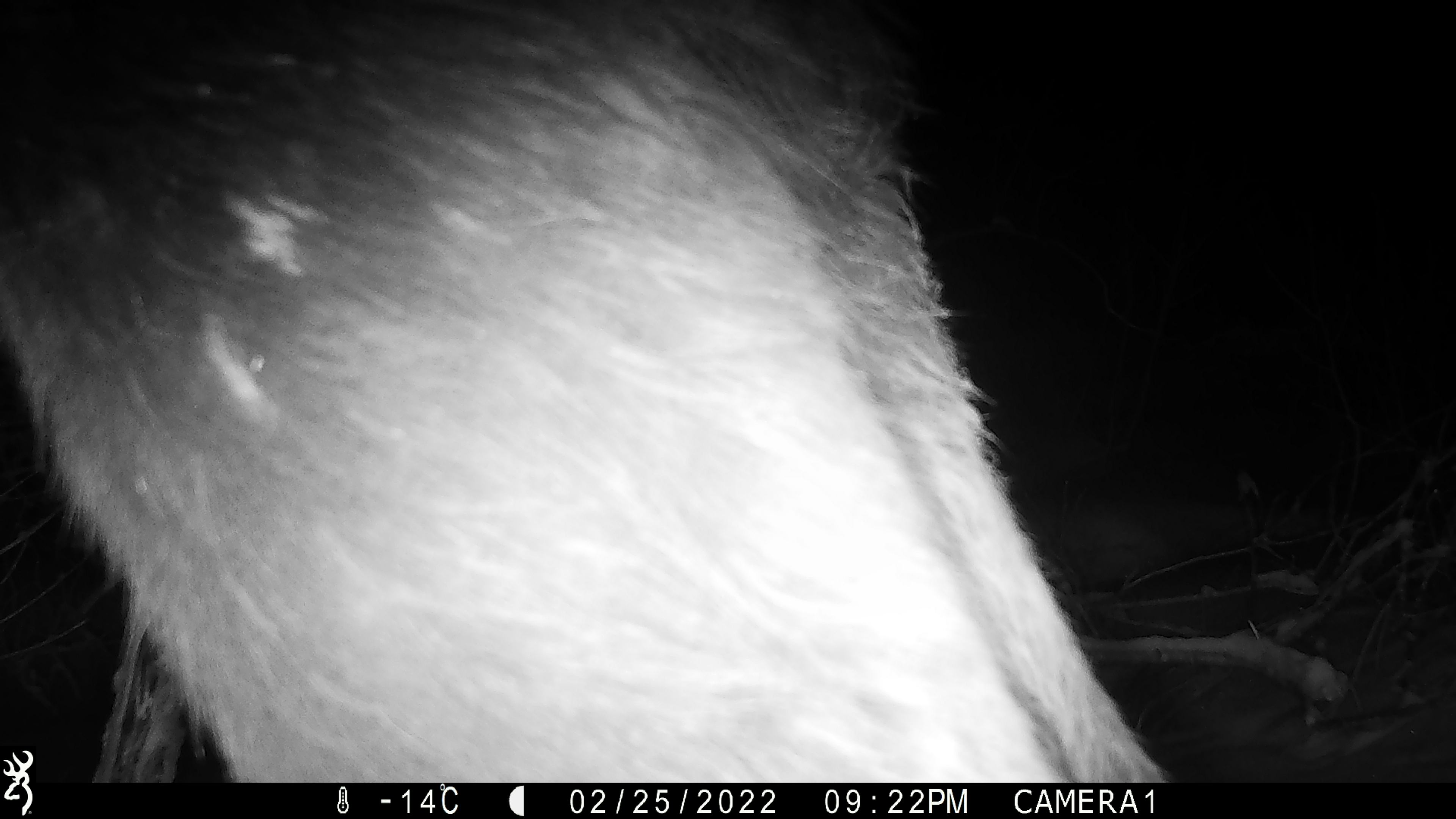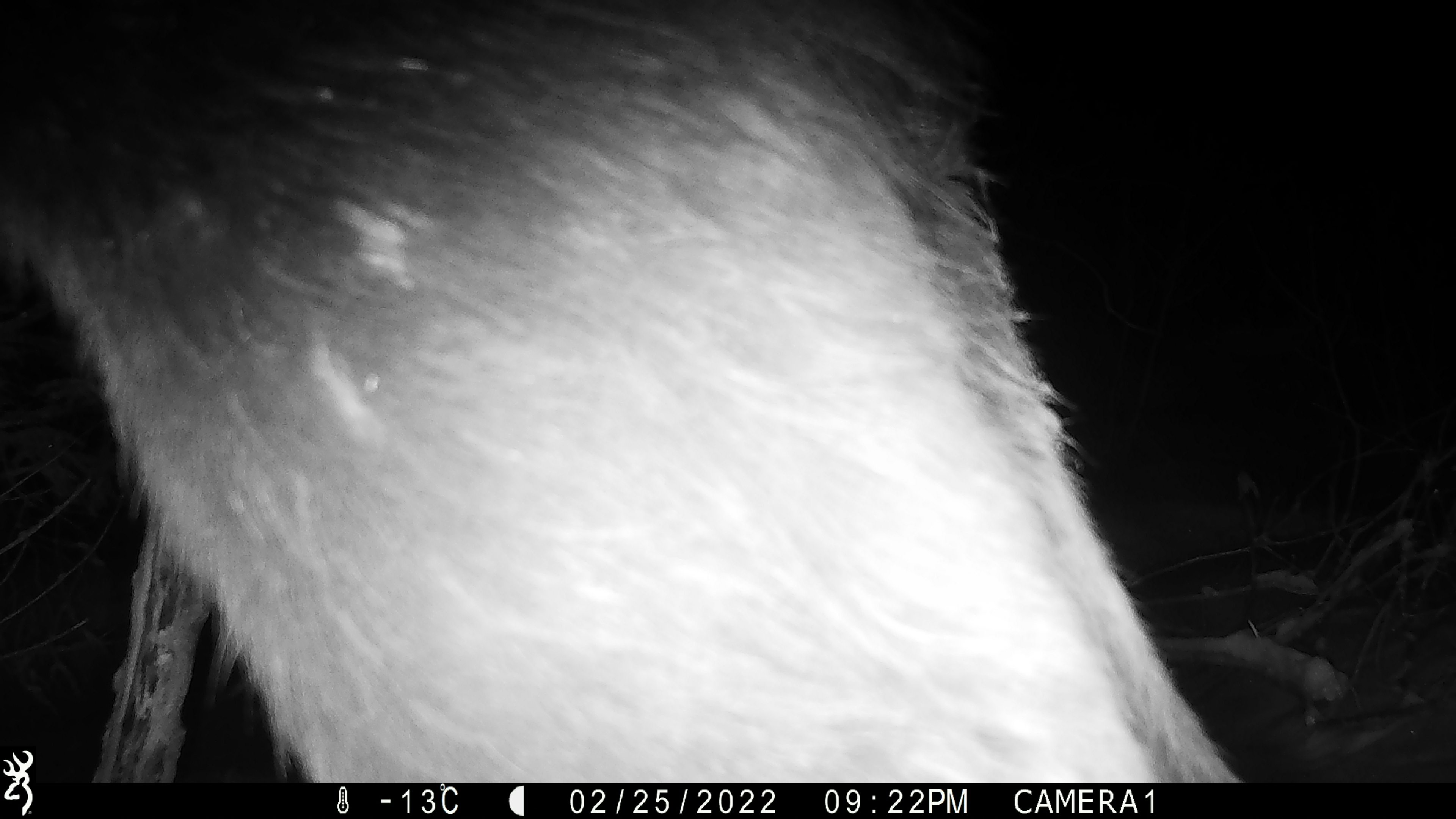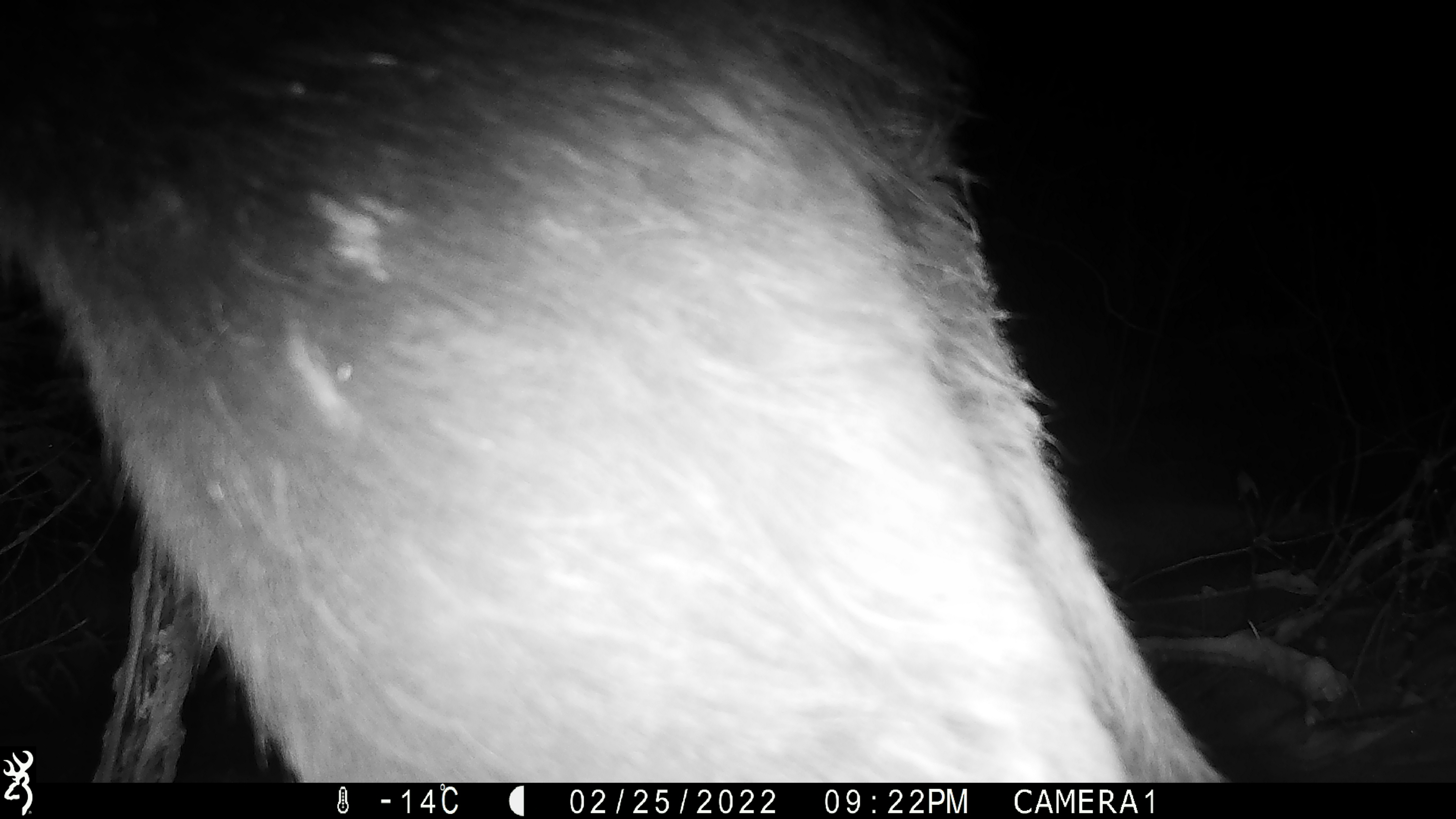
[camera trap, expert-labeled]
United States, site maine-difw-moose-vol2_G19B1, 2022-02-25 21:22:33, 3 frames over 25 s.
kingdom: Animalia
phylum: Chordata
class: Mammalia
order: Artiodactyla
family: Cervidae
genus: Alces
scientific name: Alces alces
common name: moose